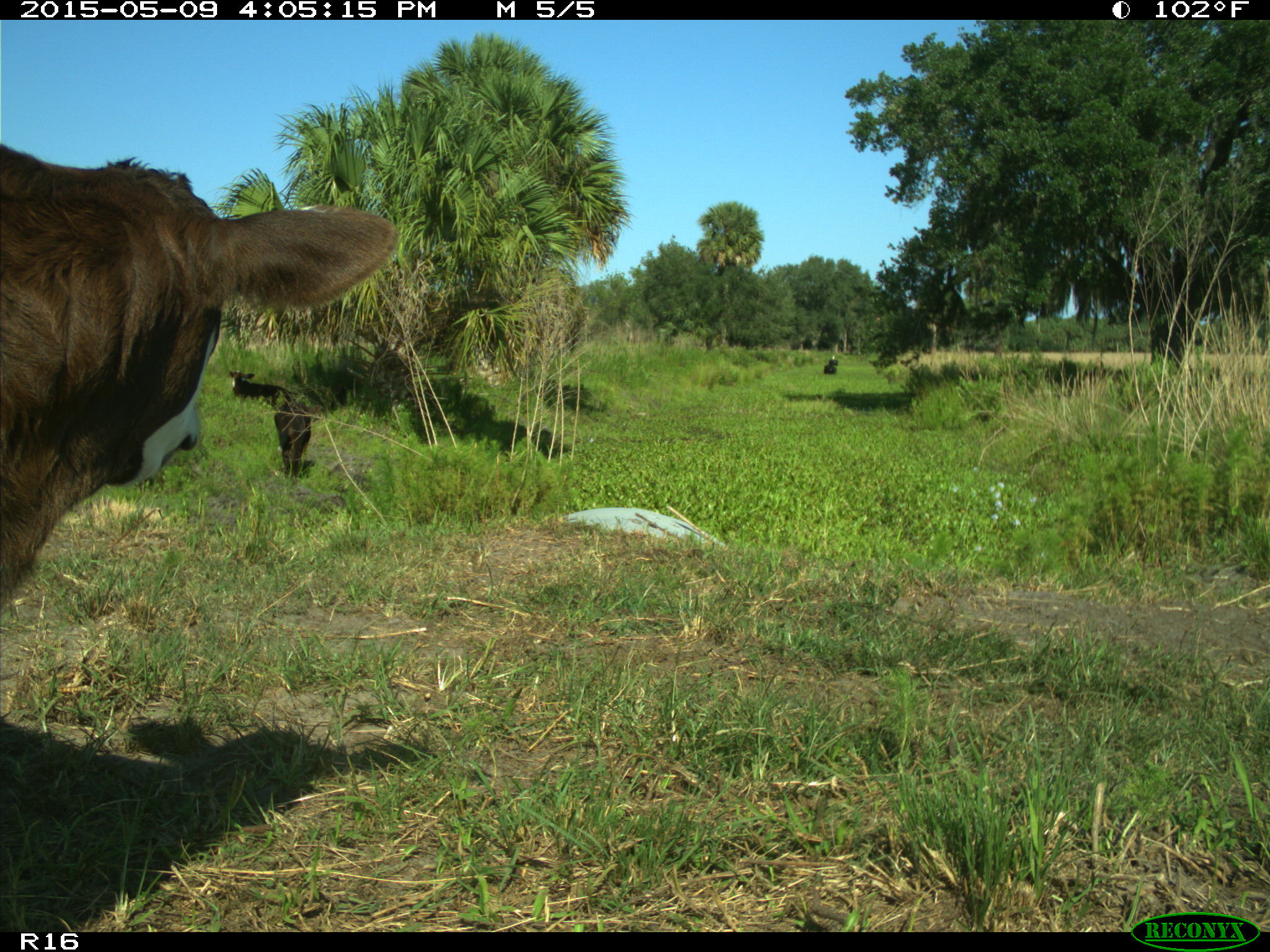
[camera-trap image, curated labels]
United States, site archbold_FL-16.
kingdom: Animalia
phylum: Chordata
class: Mammalia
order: Artiodactyla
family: Bovidae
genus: Bos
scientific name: Bos taurus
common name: domestic cow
Bos taurus (domestic cow).